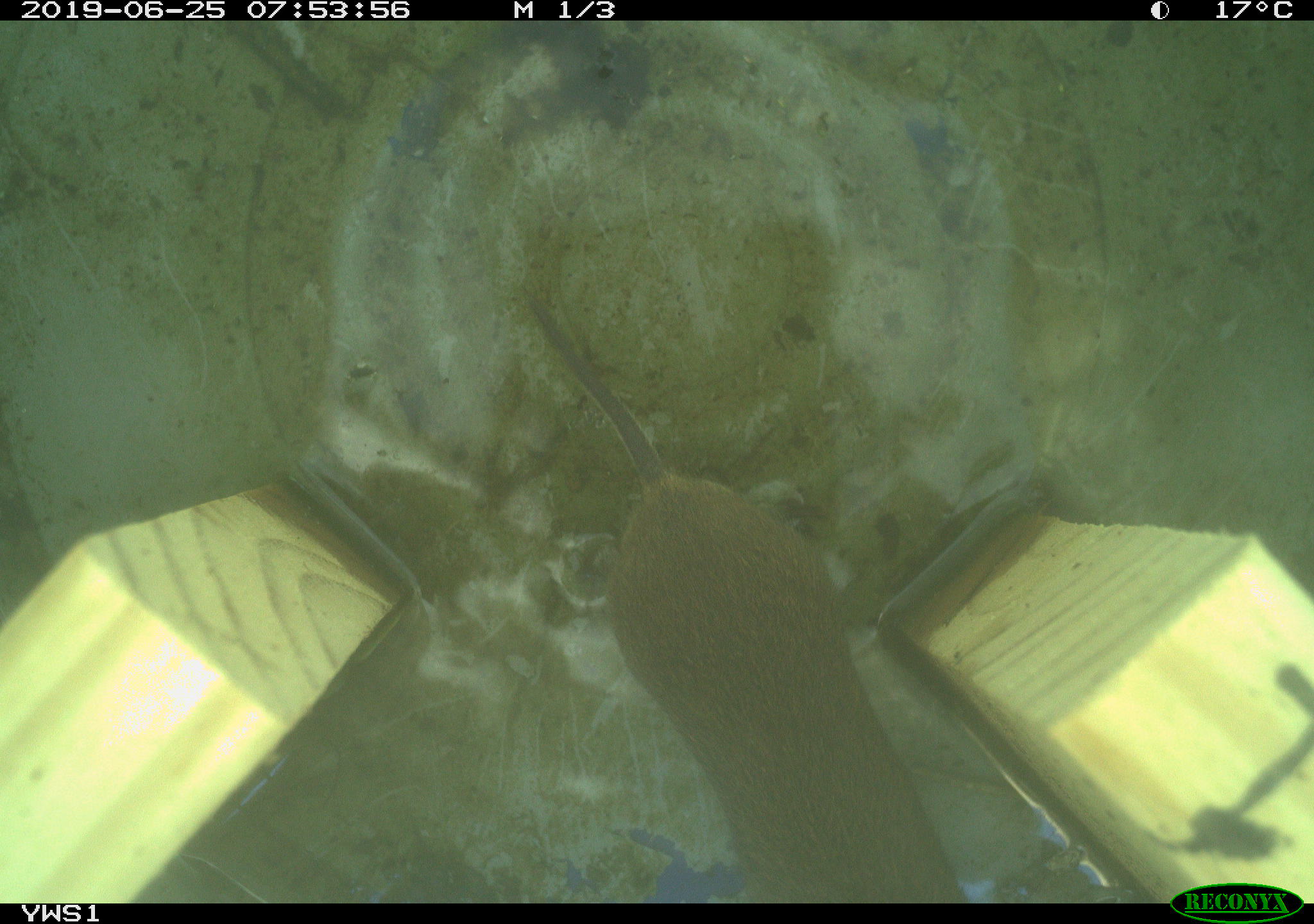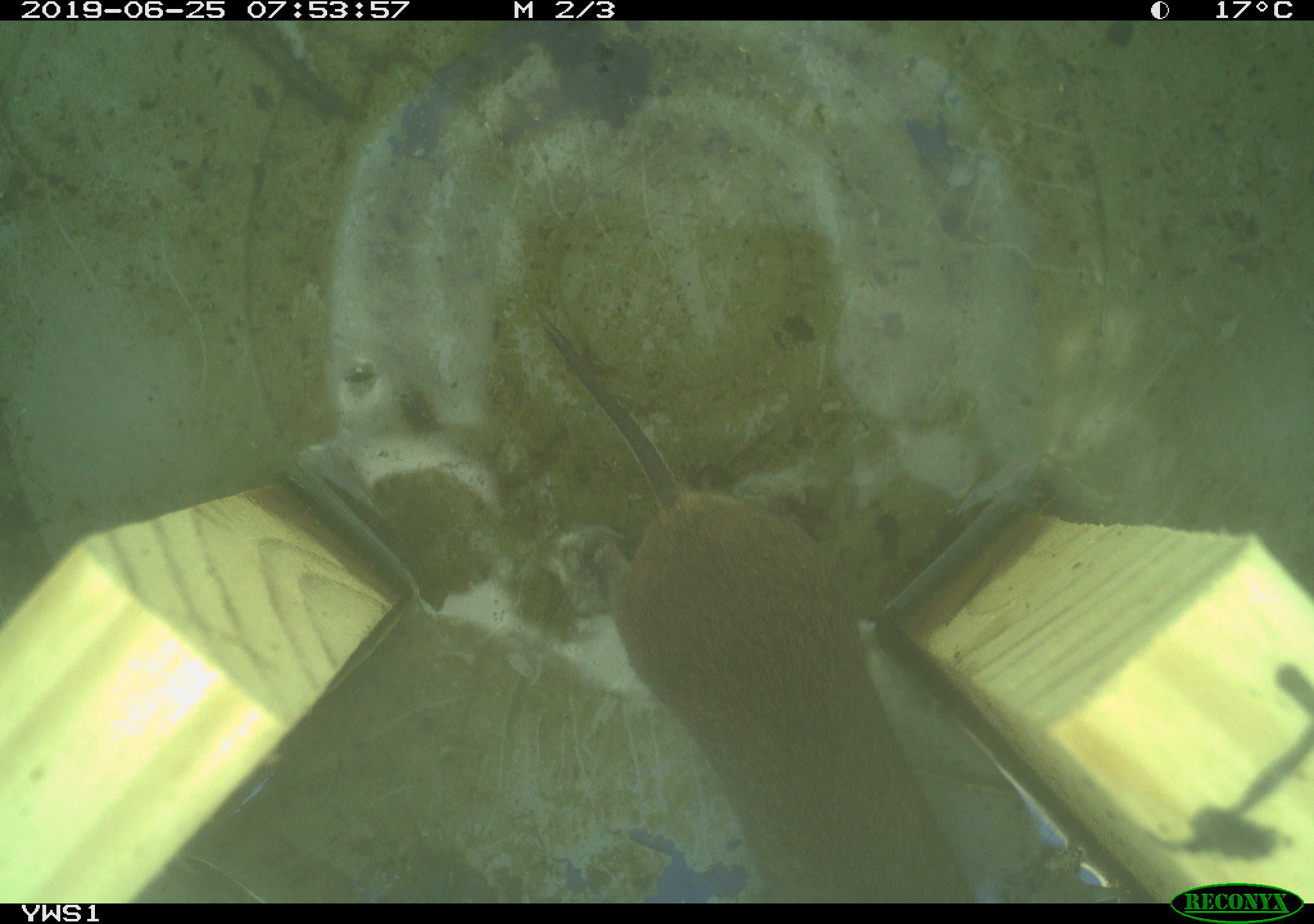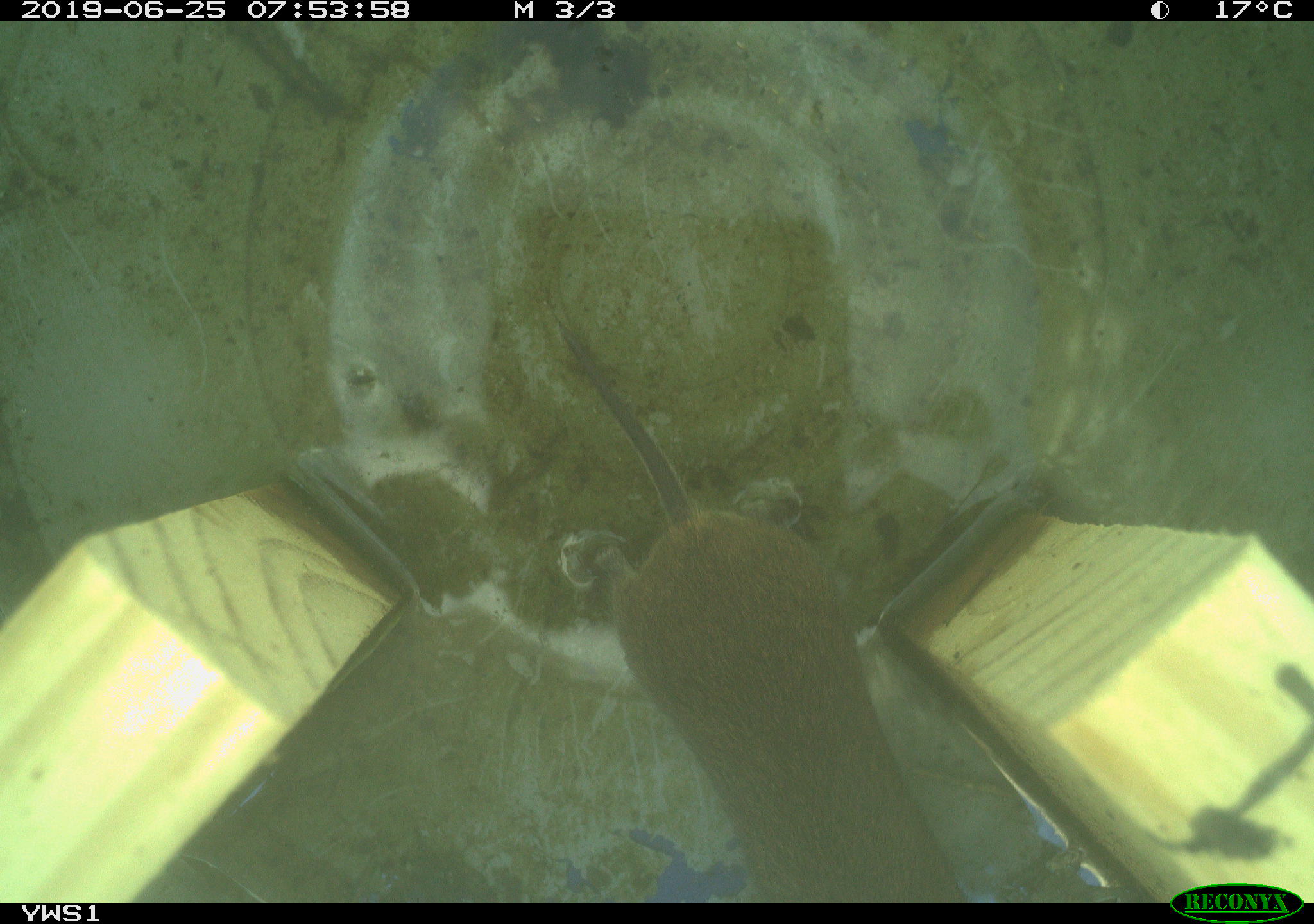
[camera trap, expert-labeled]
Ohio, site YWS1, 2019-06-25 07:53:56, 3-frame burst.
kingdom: Animalia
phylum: Chordata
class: Mammalia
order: Rodentia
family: Cricetidae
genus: Microtus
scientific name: Microtus pennsylvanicus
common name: meadow vole